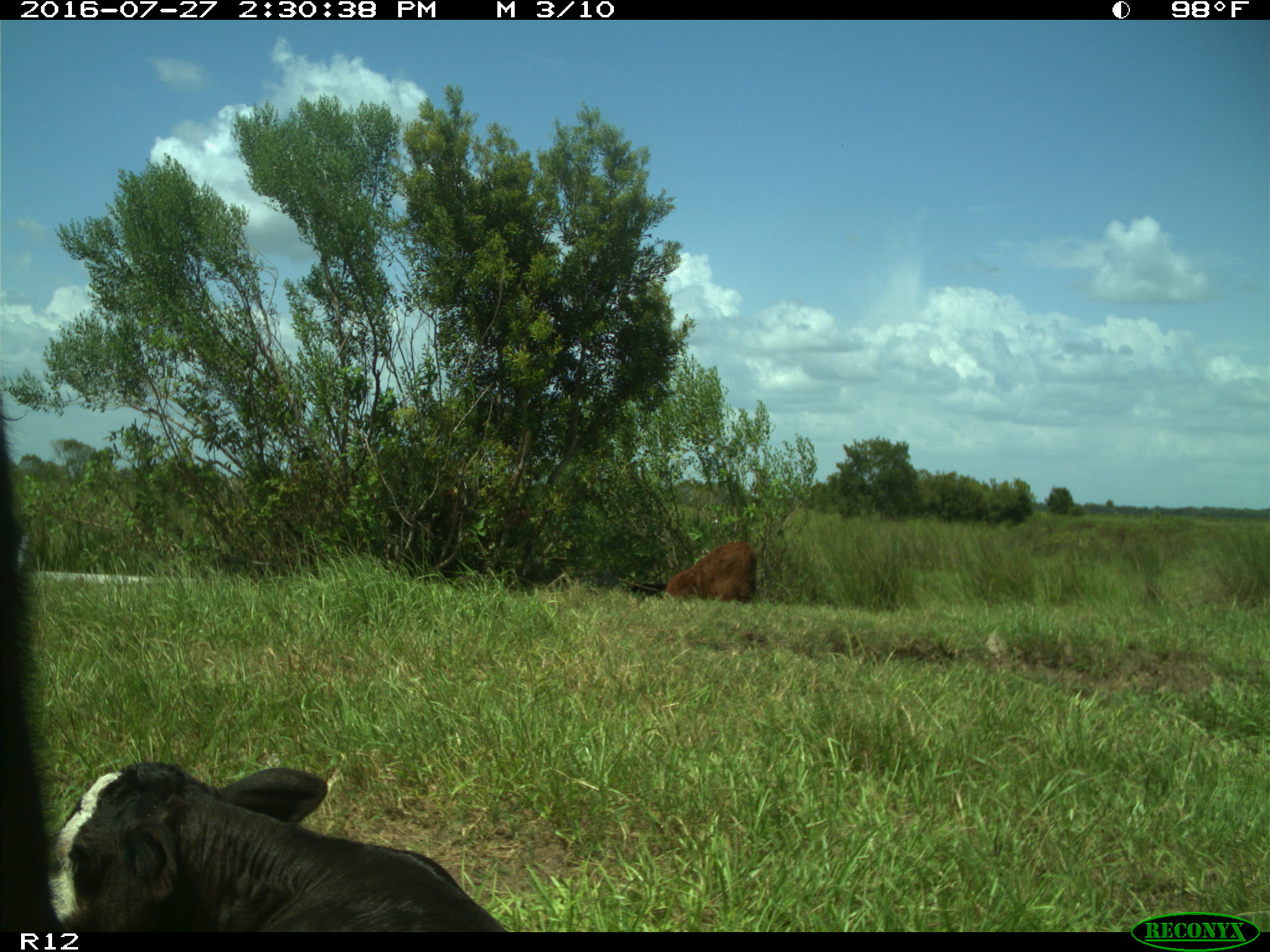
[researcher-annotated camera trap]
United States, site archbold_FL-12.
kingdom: Animalia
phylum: Chordata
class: Mammalia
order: Artiodactyla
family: Bovidae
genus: Bos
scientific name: Bos taurus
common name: domestic cow